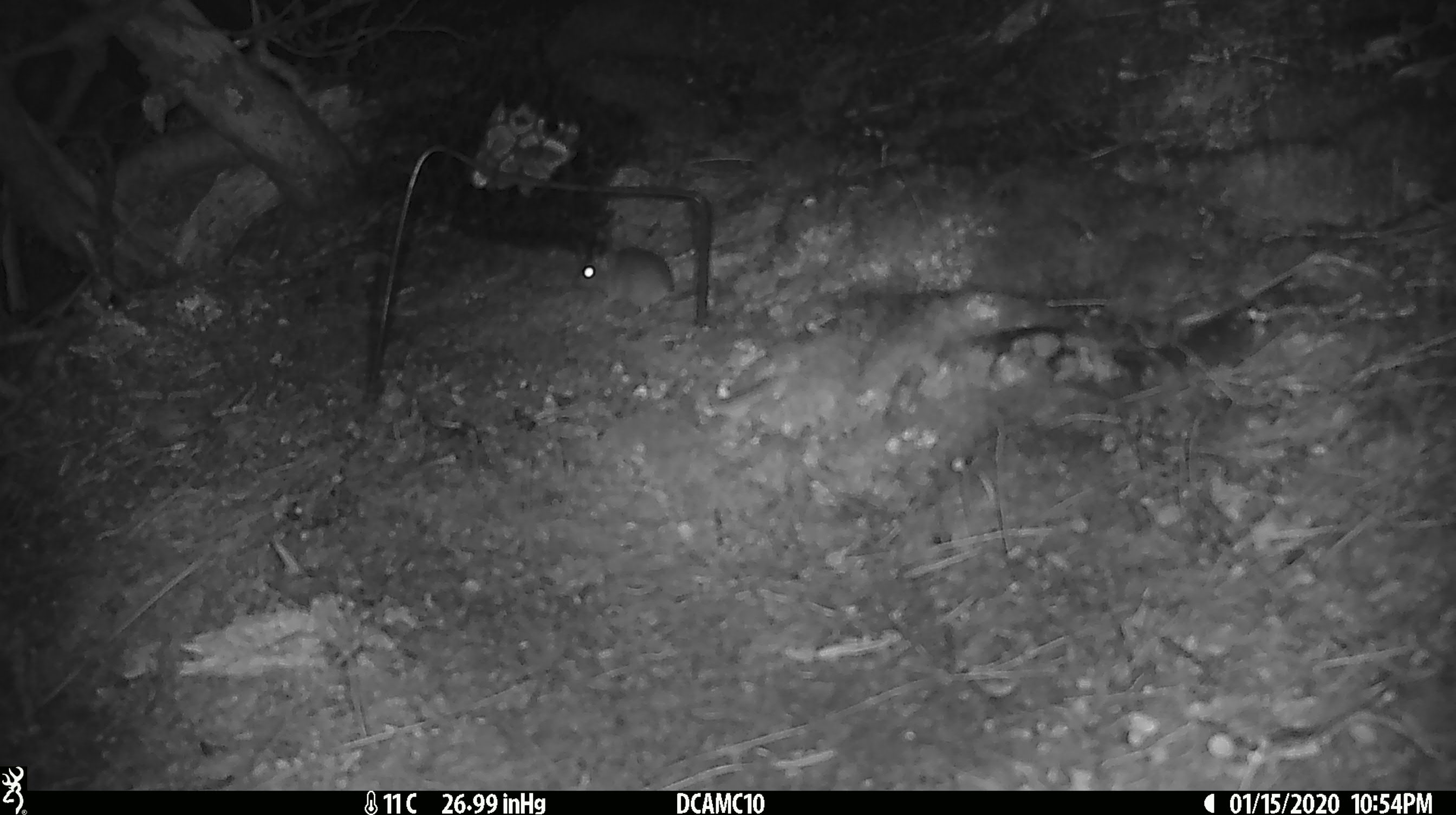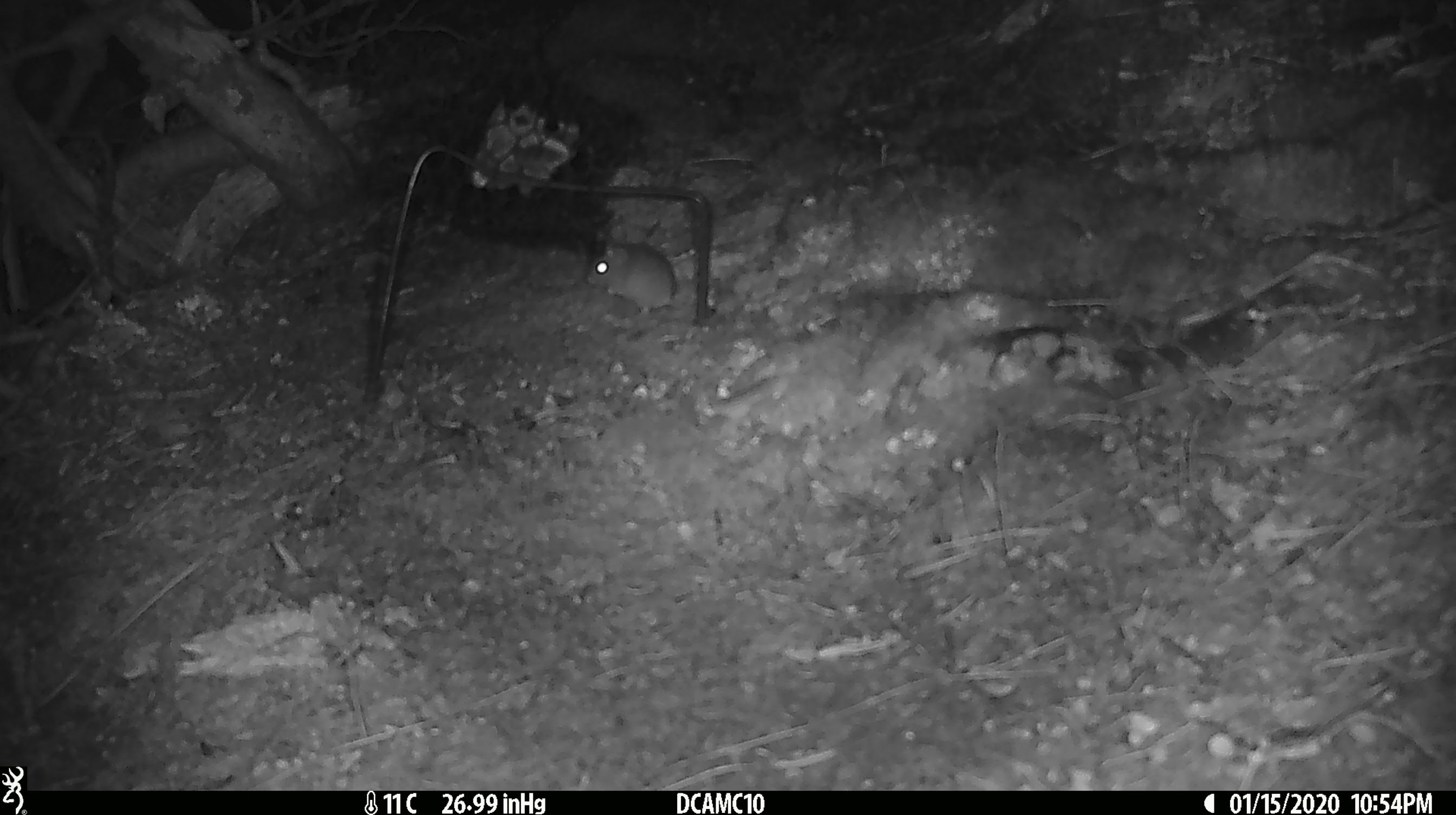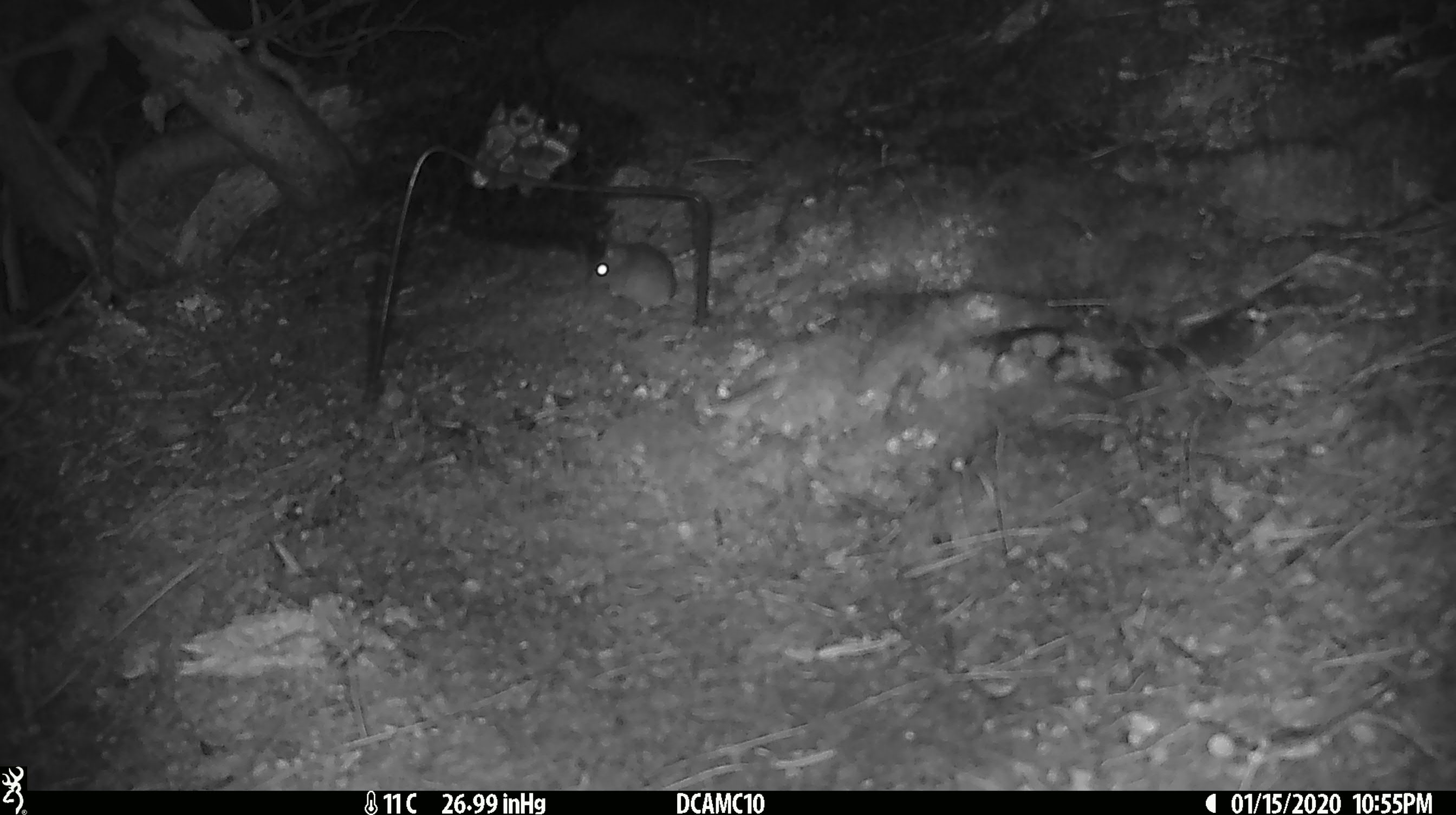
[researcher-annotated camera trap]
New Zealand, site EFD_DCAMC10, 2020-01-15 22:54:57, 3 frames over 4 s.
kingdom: Animalia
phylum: Chordata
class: Mammalia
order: Rodentia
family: Muridae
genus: Mus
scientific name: Mus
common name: mouse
Mouse (Mus).